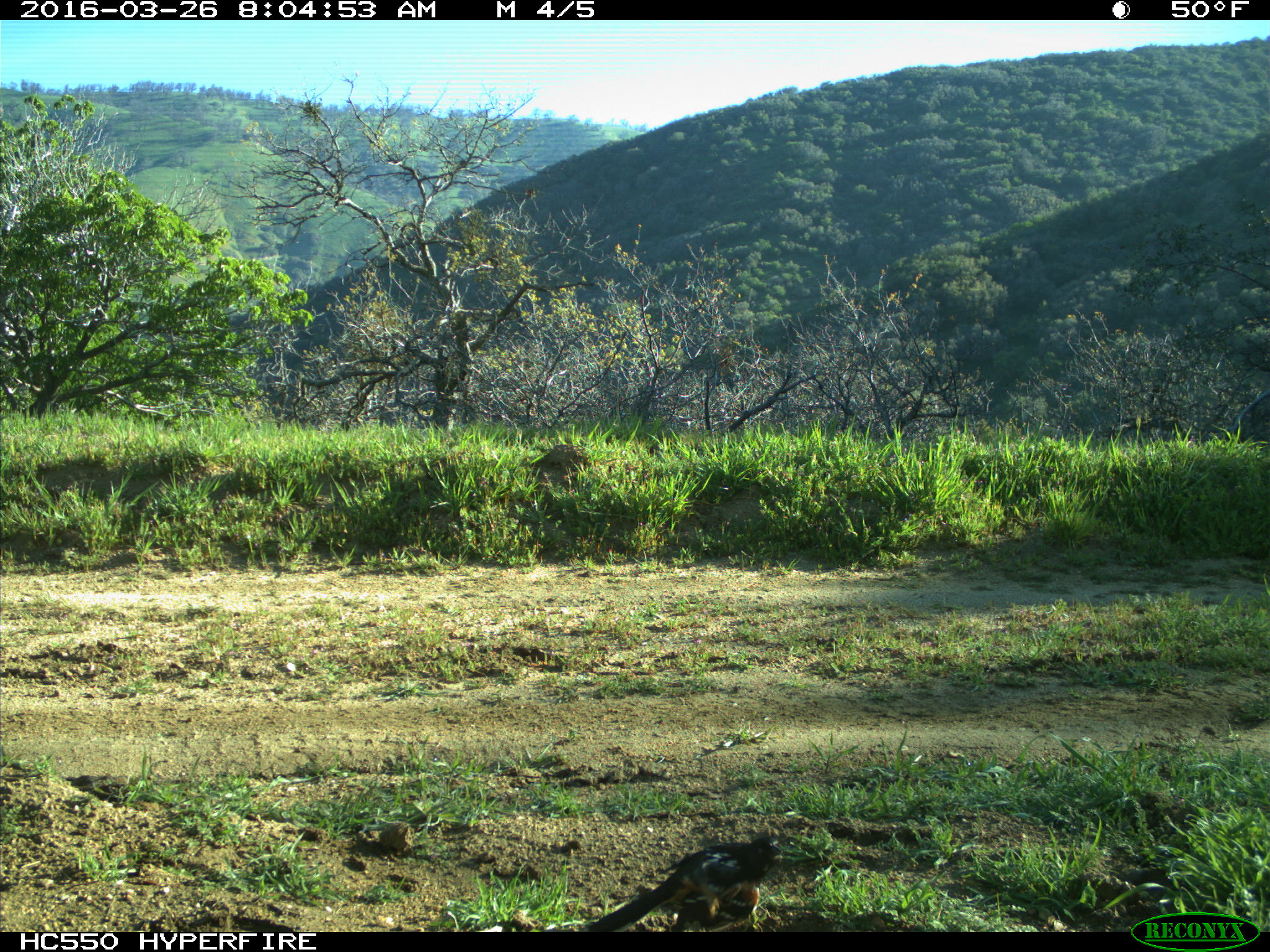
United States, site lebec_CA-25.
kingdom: Animalia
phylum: Chordata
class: Aves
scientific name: Aves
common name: birds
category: unidentified bird